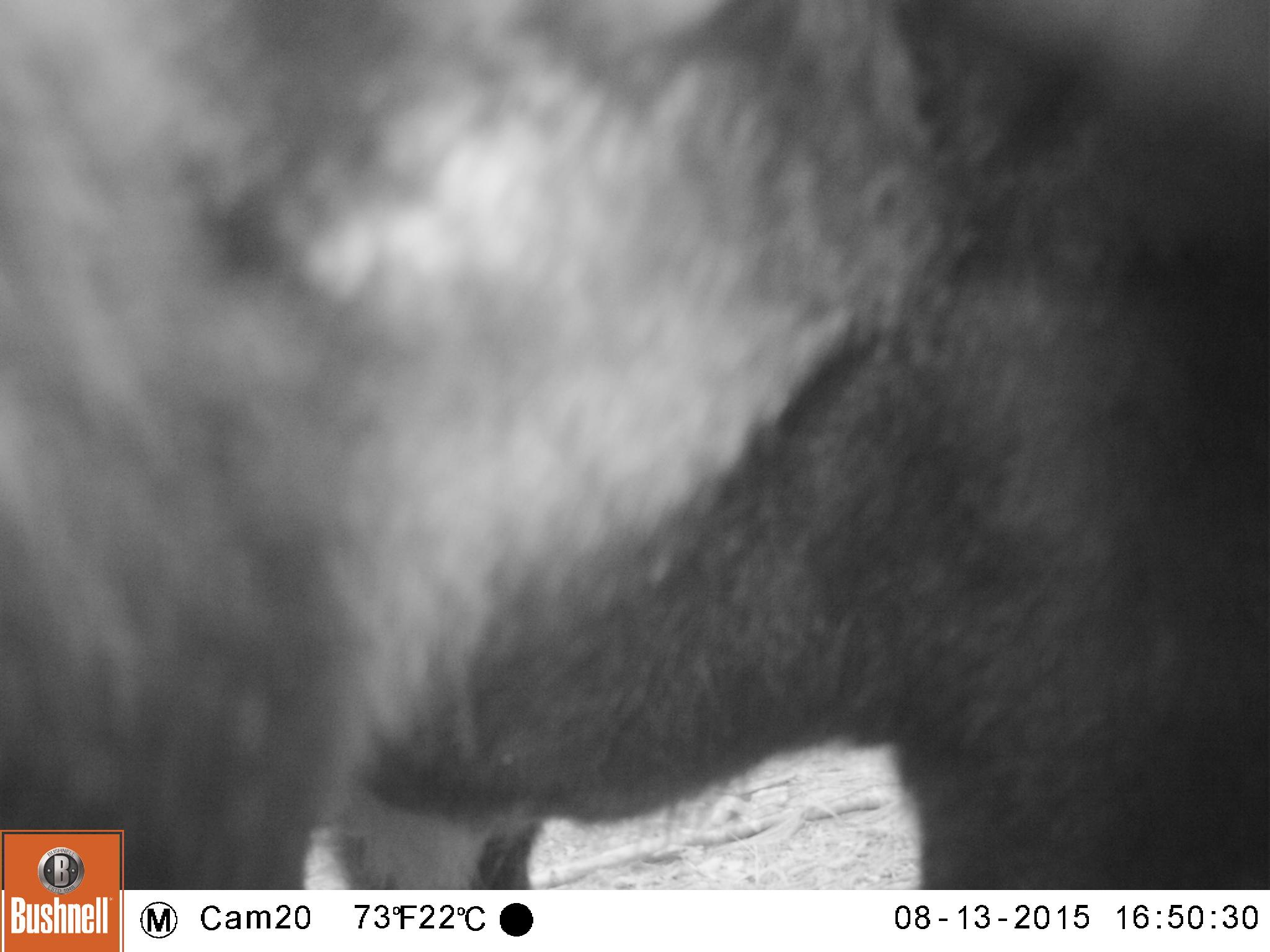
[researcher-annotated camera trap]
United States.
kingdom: Animalia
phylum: Chordata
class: Mammalia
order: Carnivora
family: Ursidae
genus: Ursus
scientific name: Ursus americanus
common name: american black bear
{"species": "American Black Bear (Ursus americanus)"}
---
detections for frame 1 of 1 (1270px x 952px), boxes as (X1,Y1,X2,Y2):
American Black Bear: (5,3,1270,888)